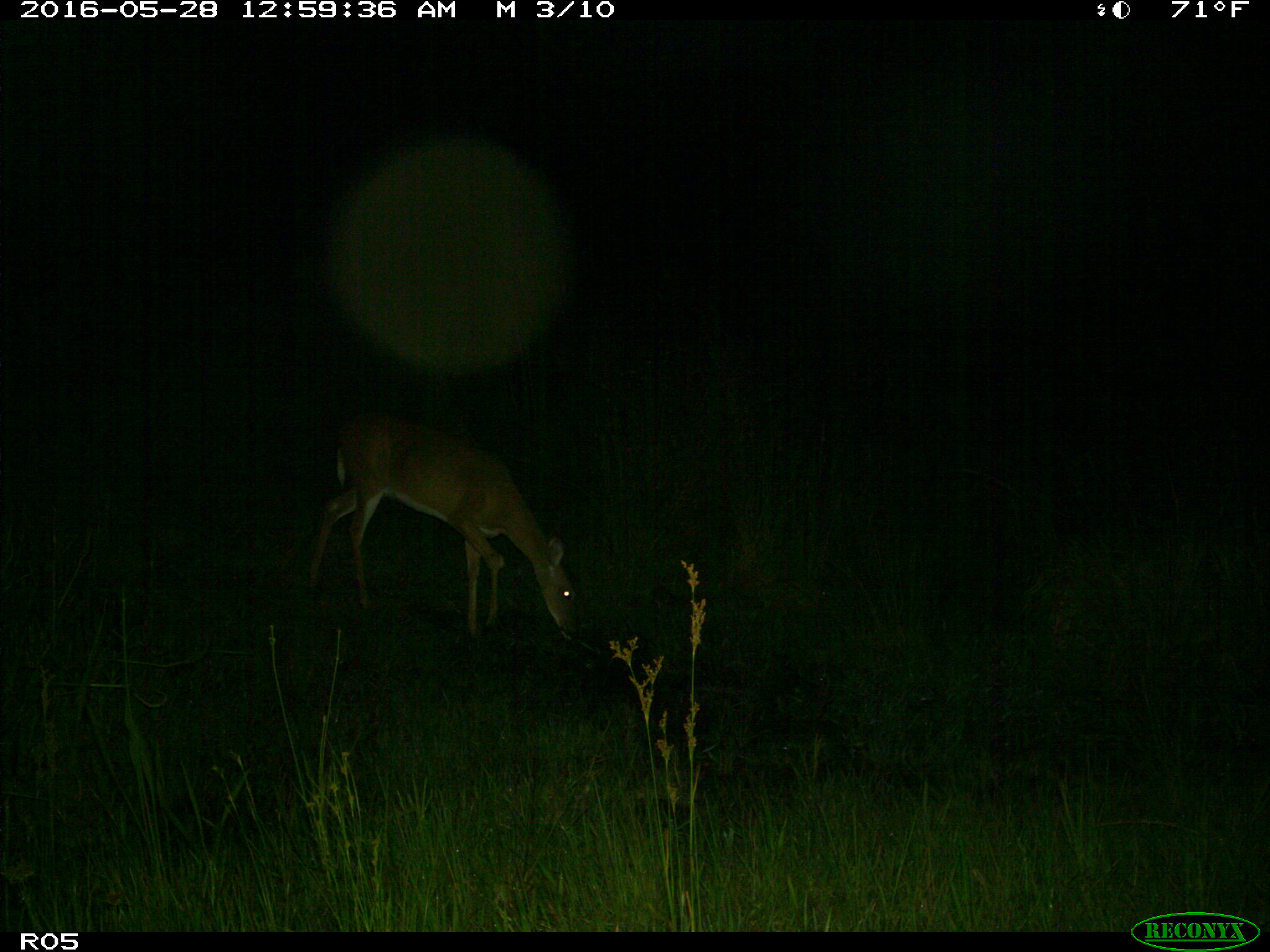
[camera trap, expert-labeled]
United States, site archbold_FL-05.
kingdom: Animalia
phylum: Chordata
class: Mammalia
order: Artiodactyla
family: Cervidae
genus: Odocoileus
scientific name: Odocoileus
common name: deer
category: unidentified deer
Unidentified deer (deer) (Odocoileus).